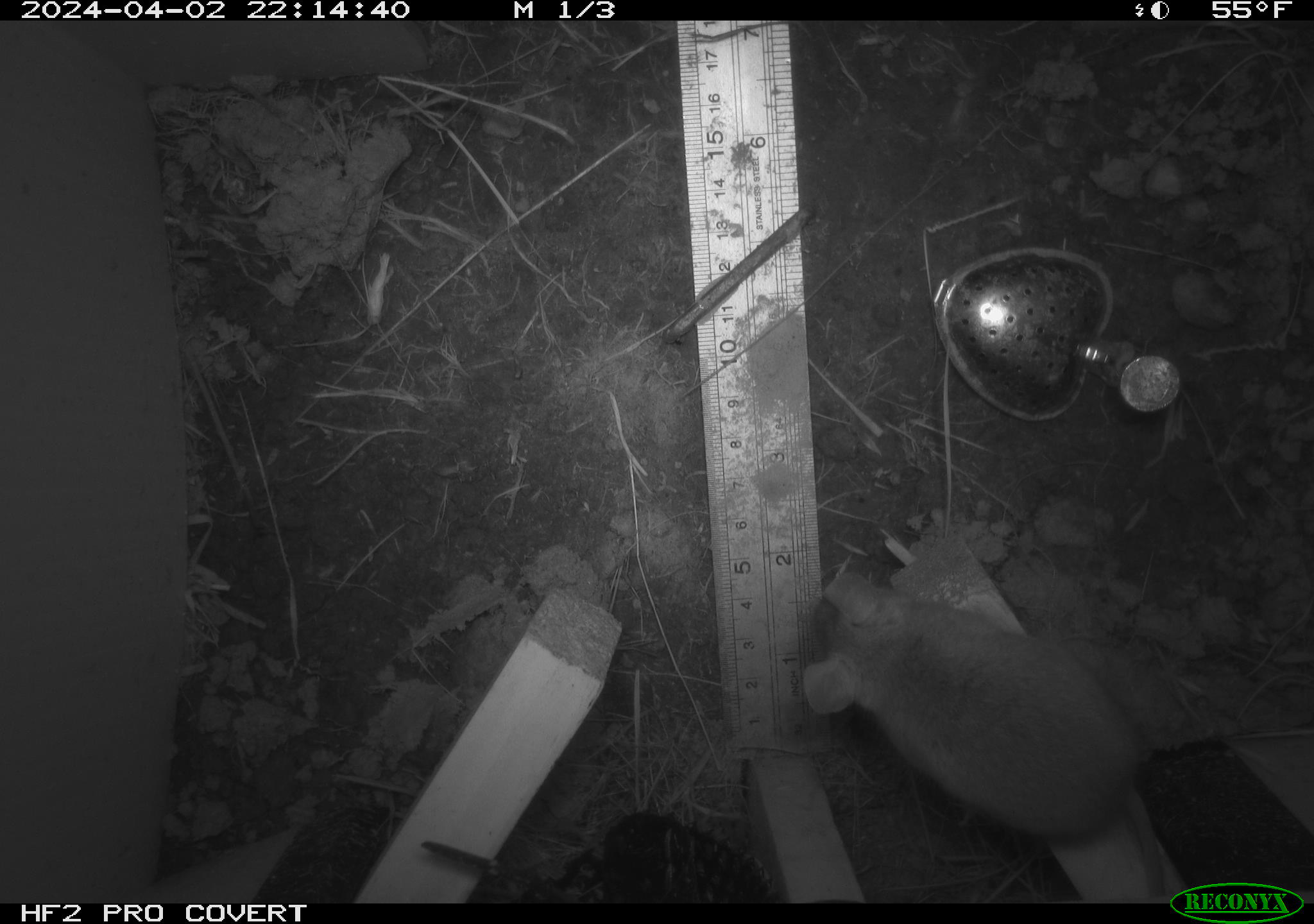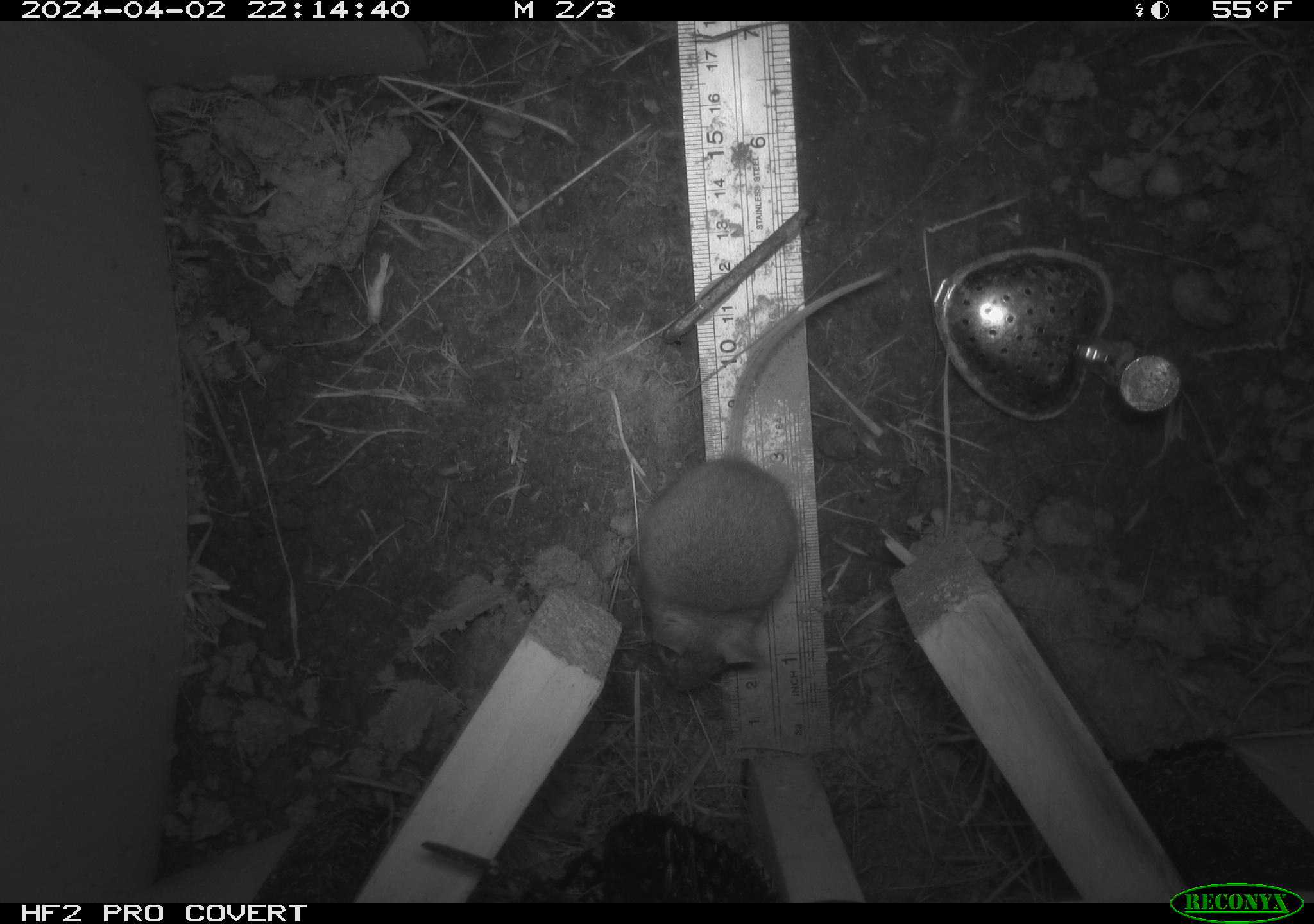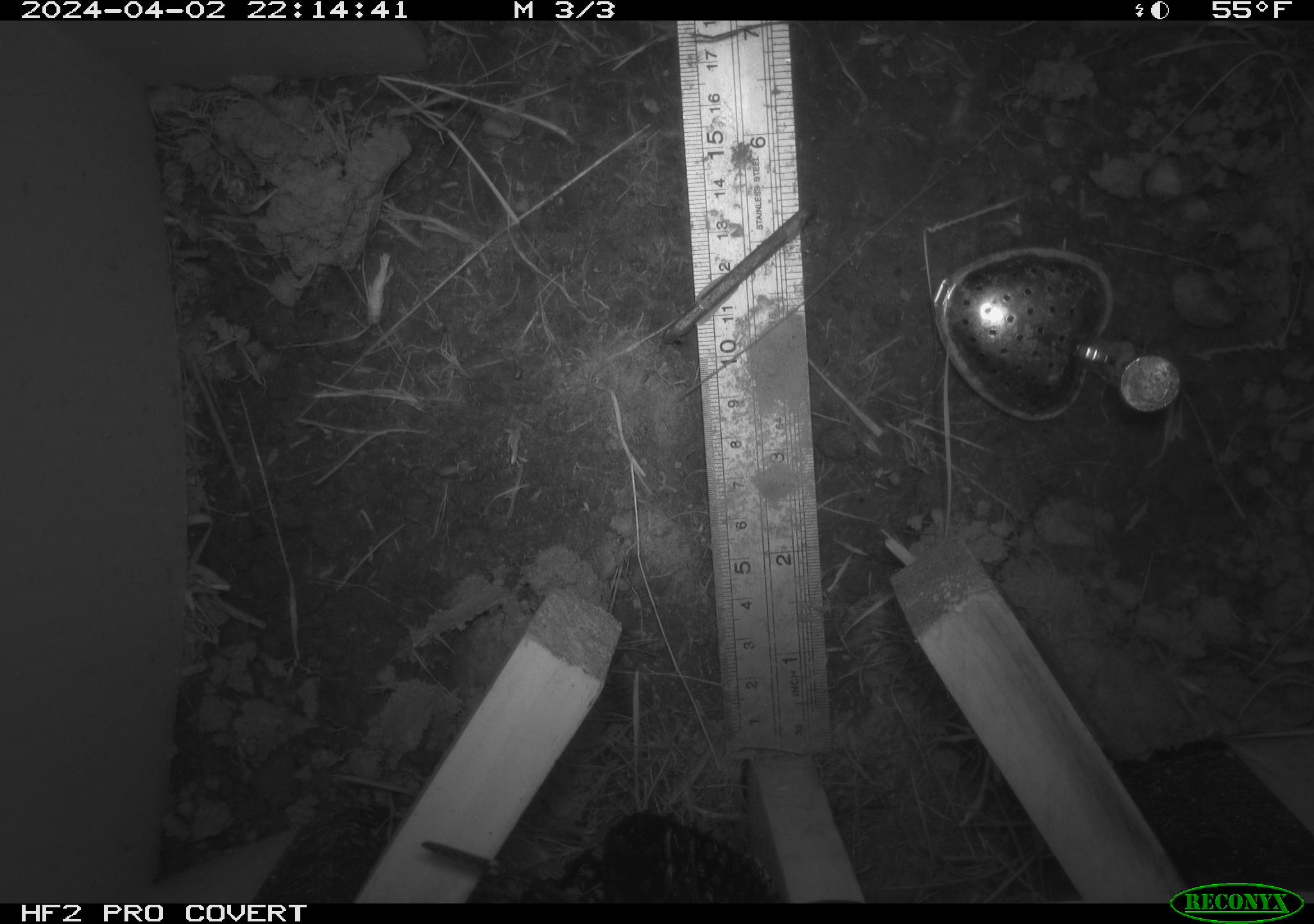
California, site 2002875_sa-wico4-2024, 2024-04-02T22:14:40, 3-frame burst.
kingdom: Animalia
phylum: Chordata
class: Mammalia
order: Rodentia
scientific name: Rodentia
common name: rodent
Rodent (Rodentia).